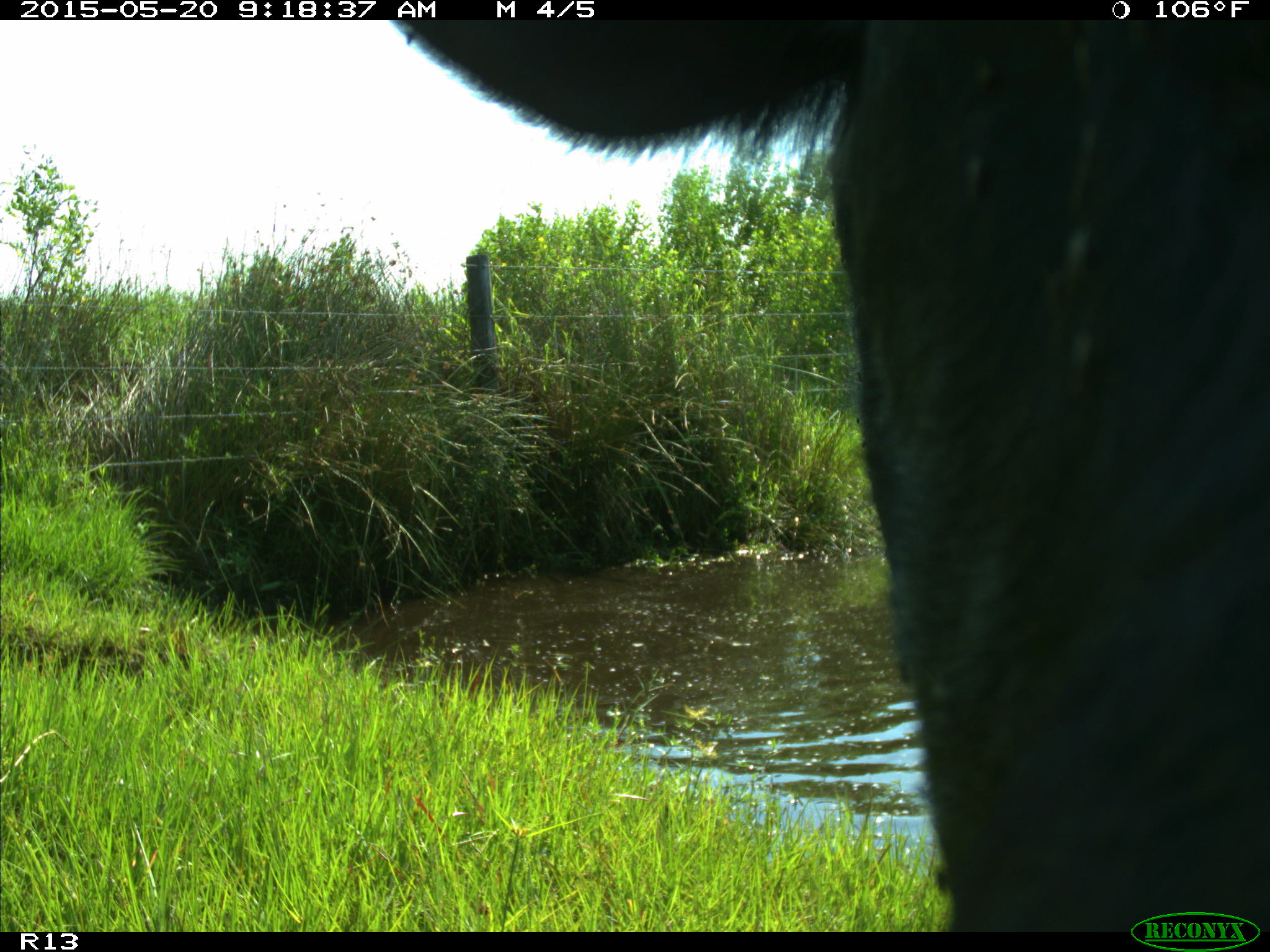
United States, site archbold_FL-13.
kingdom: Animalia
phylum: Chordata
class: Mammalia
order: Artiodactyla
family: Bovidae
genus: Bos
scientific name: Bos taurus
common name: domestic cow